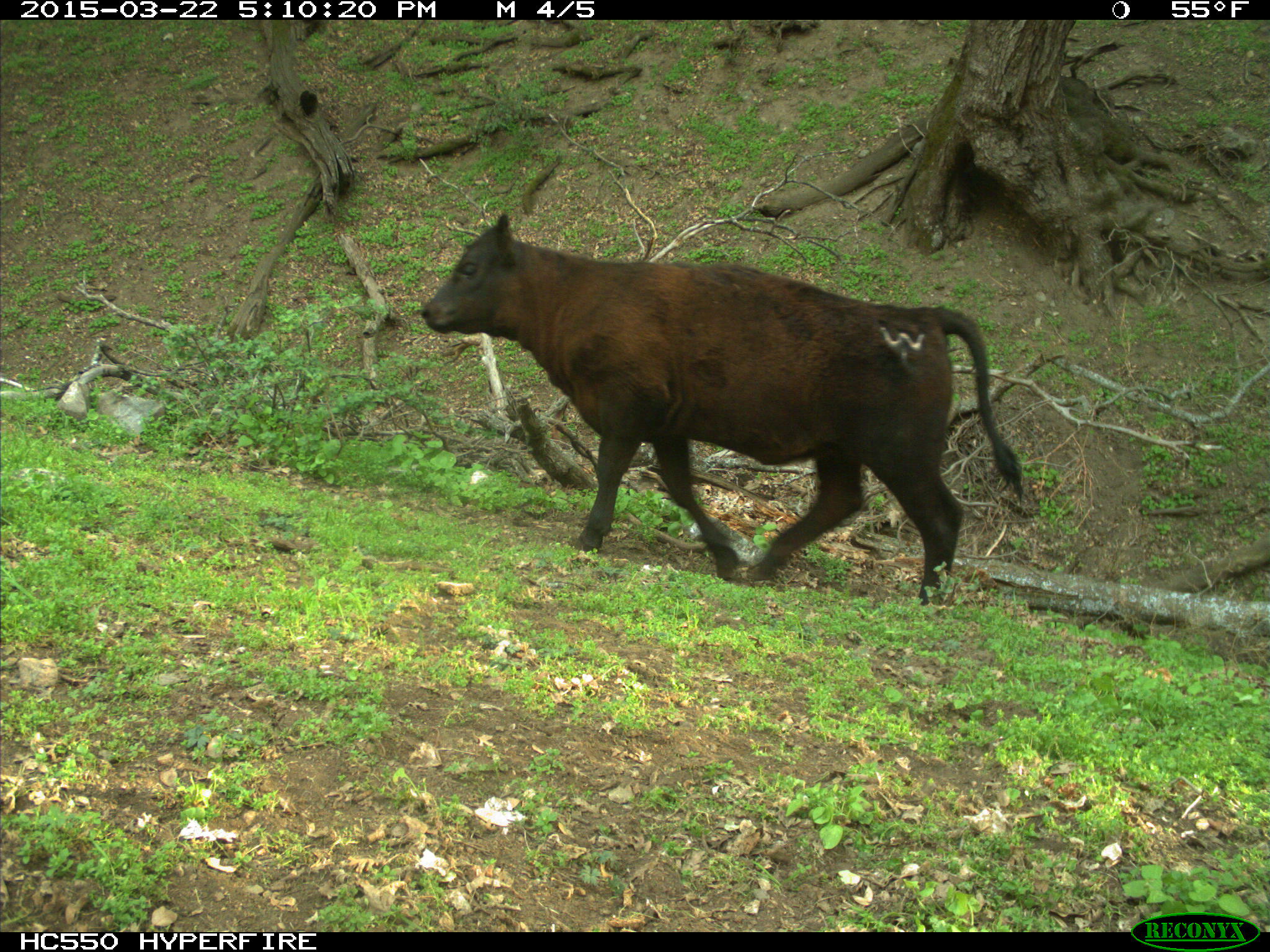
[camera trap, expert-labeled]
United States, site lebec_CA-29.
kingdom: Animalia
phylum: Chordata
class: Mammalia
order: Artiodactyla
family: Bovidae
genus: Bos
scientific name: Bos taurus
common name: domestic cow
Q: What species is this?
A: Bos taurus (domestic cow).